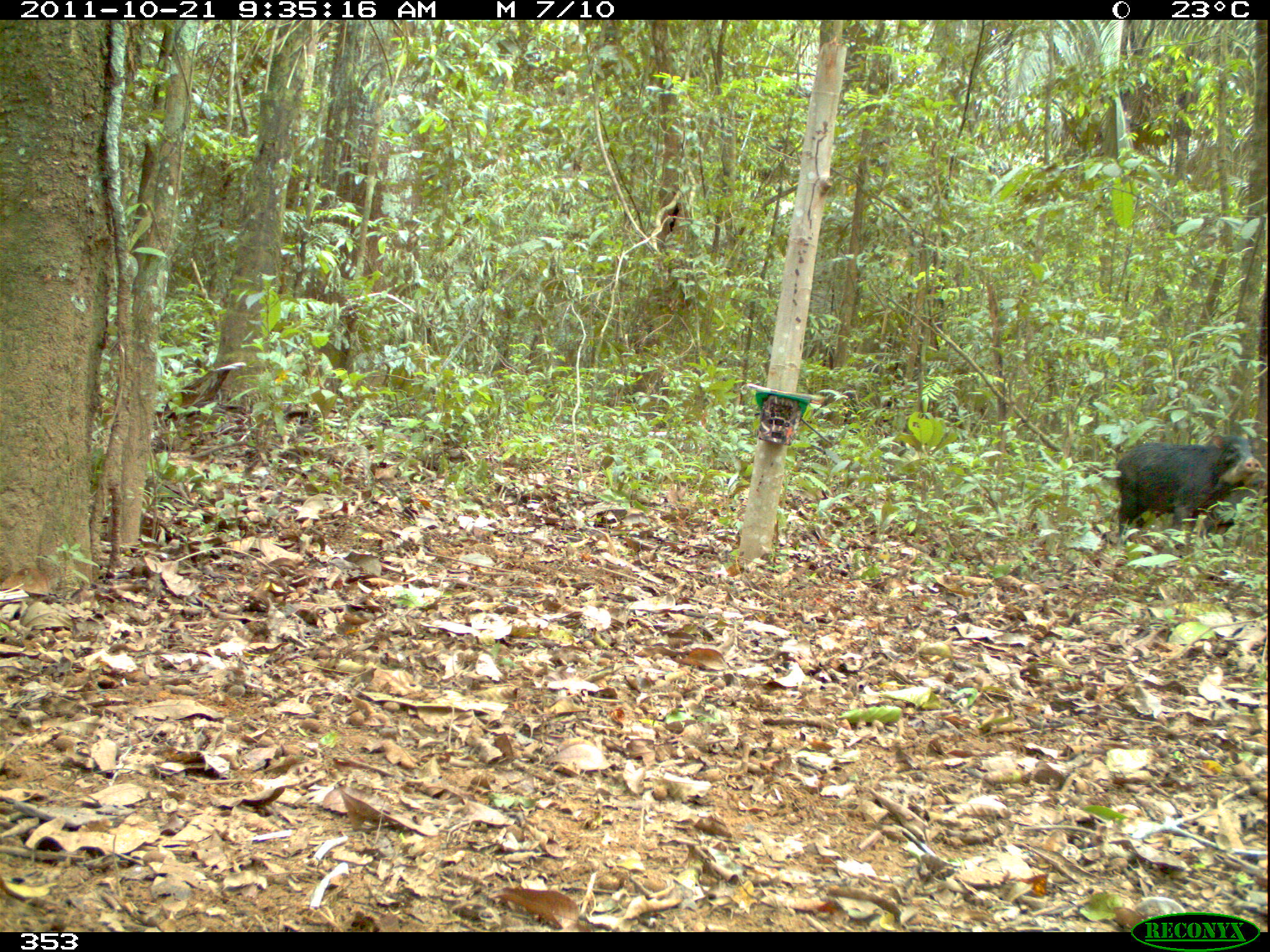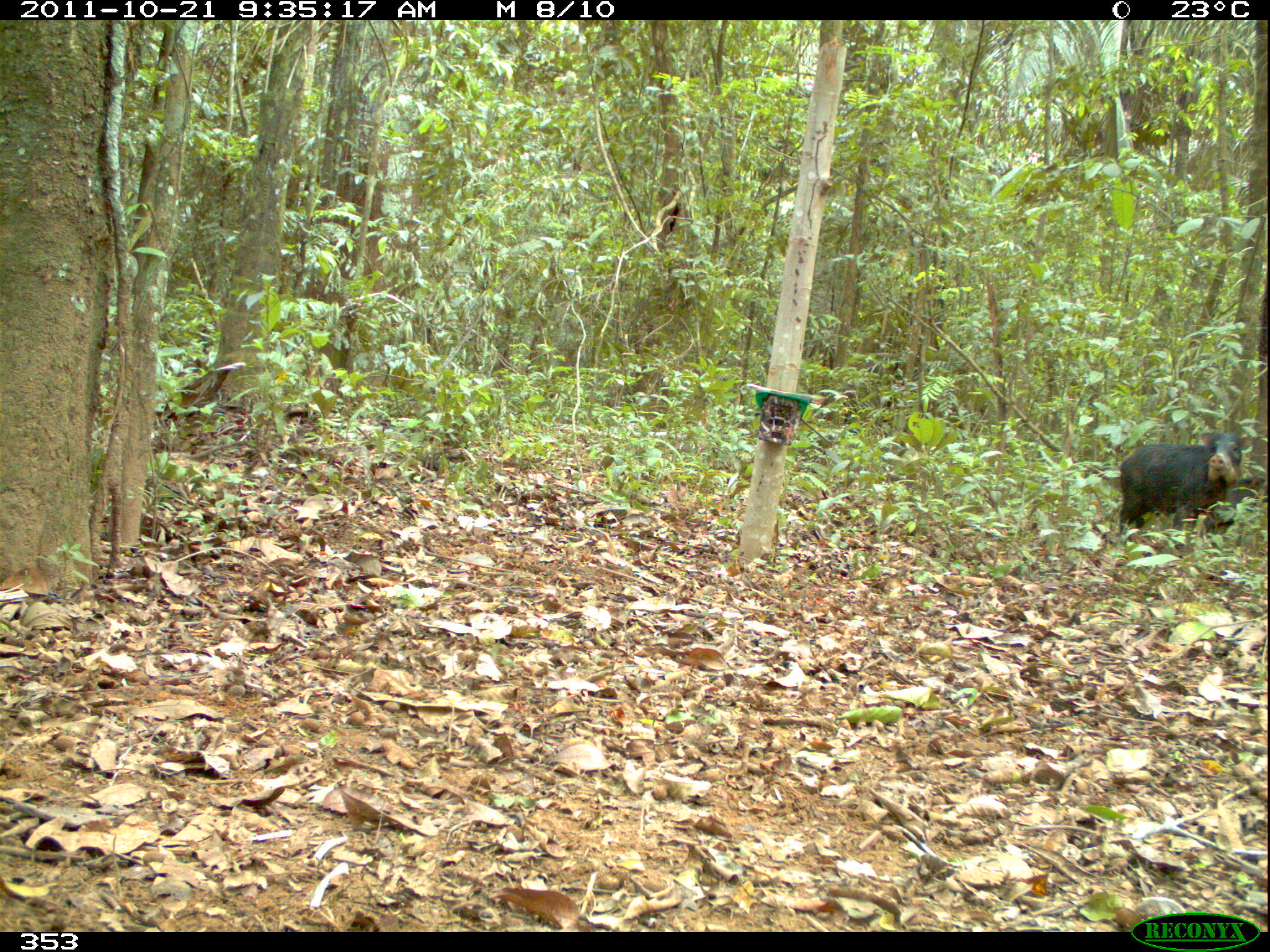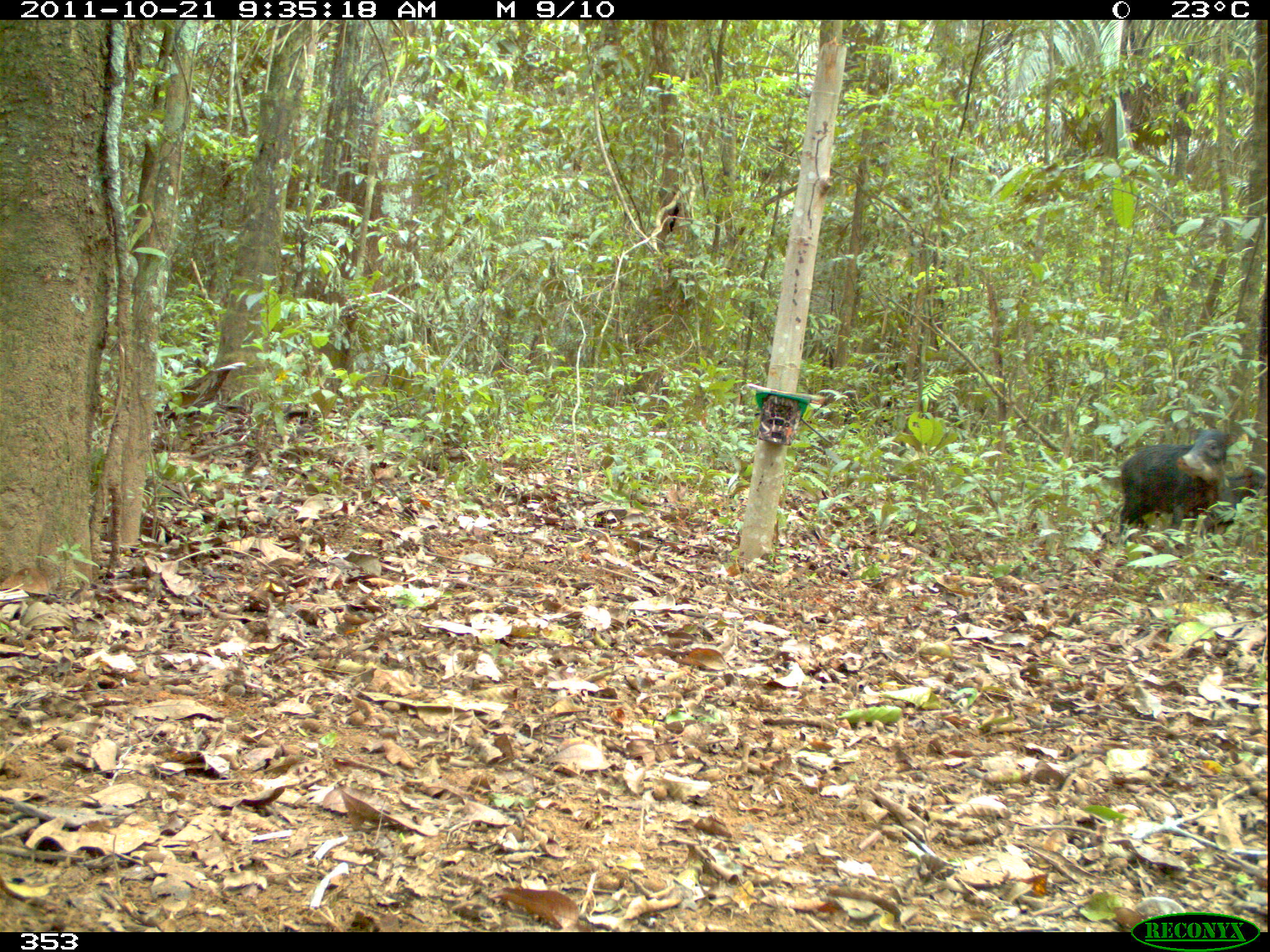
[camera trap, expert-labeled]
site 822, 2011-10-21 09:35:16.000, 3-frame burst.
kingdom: Animalia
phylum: Chordata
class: Mammalia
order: Artiodactyla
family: Tayassuidae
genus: Tayassu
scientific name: Tayassu pecari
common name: white-lipped peccary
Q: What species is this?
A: Tayassu pecari (white-lipped peccary).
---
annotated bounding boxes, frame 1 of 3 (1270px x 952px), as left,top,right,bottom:
tayassu pecari: 1113,434,1260,538; 1198,475,1265,537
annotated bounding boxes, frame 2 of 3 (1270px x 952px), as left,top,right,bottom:
tayassu pecari: 1118,432,1253,537; 1200,475,1267,537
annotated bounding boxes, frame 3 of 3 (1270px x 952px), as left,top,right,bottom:
tayassu pecari: 1116,426,1239,534; 1194,463,1267,538